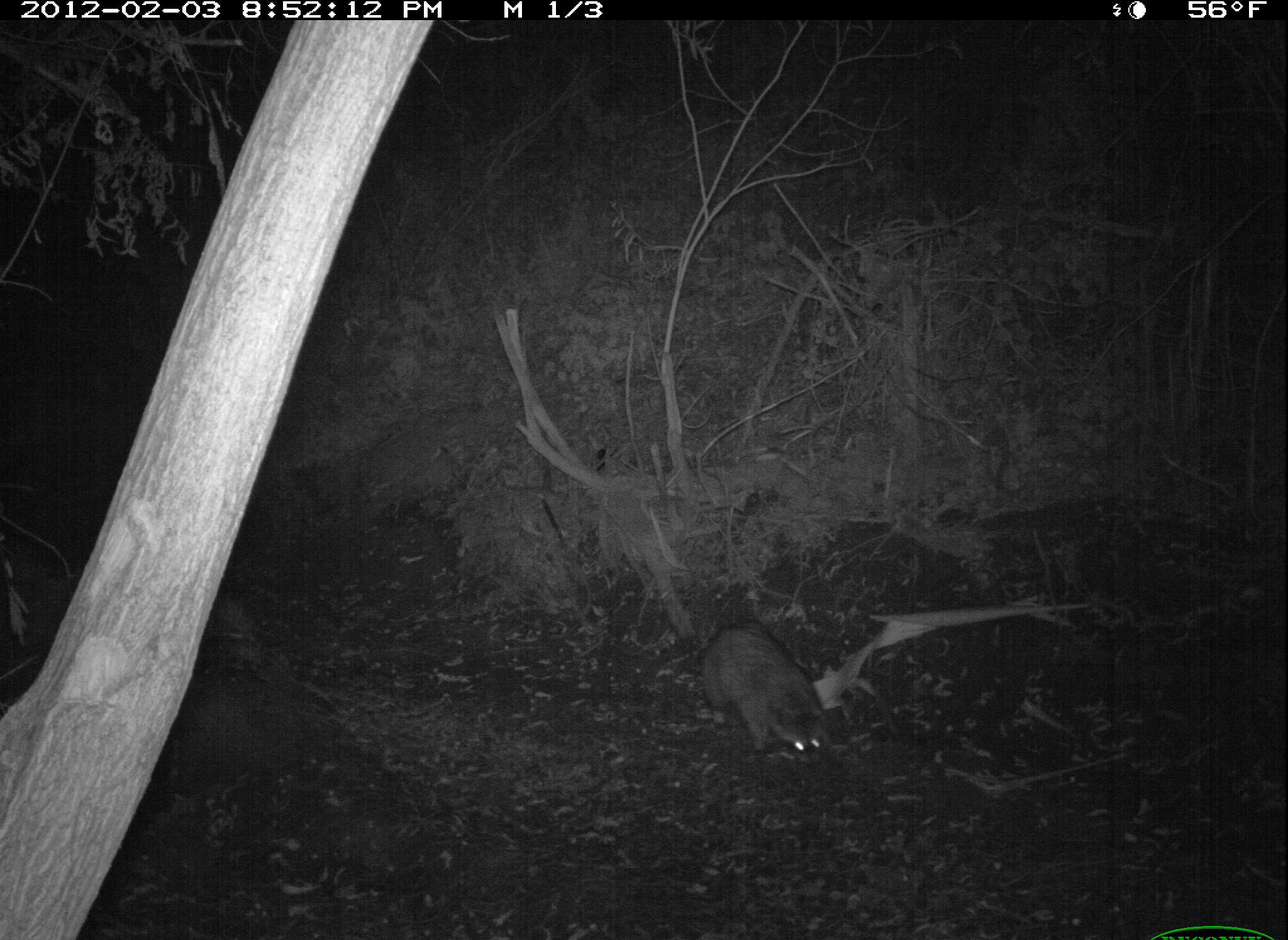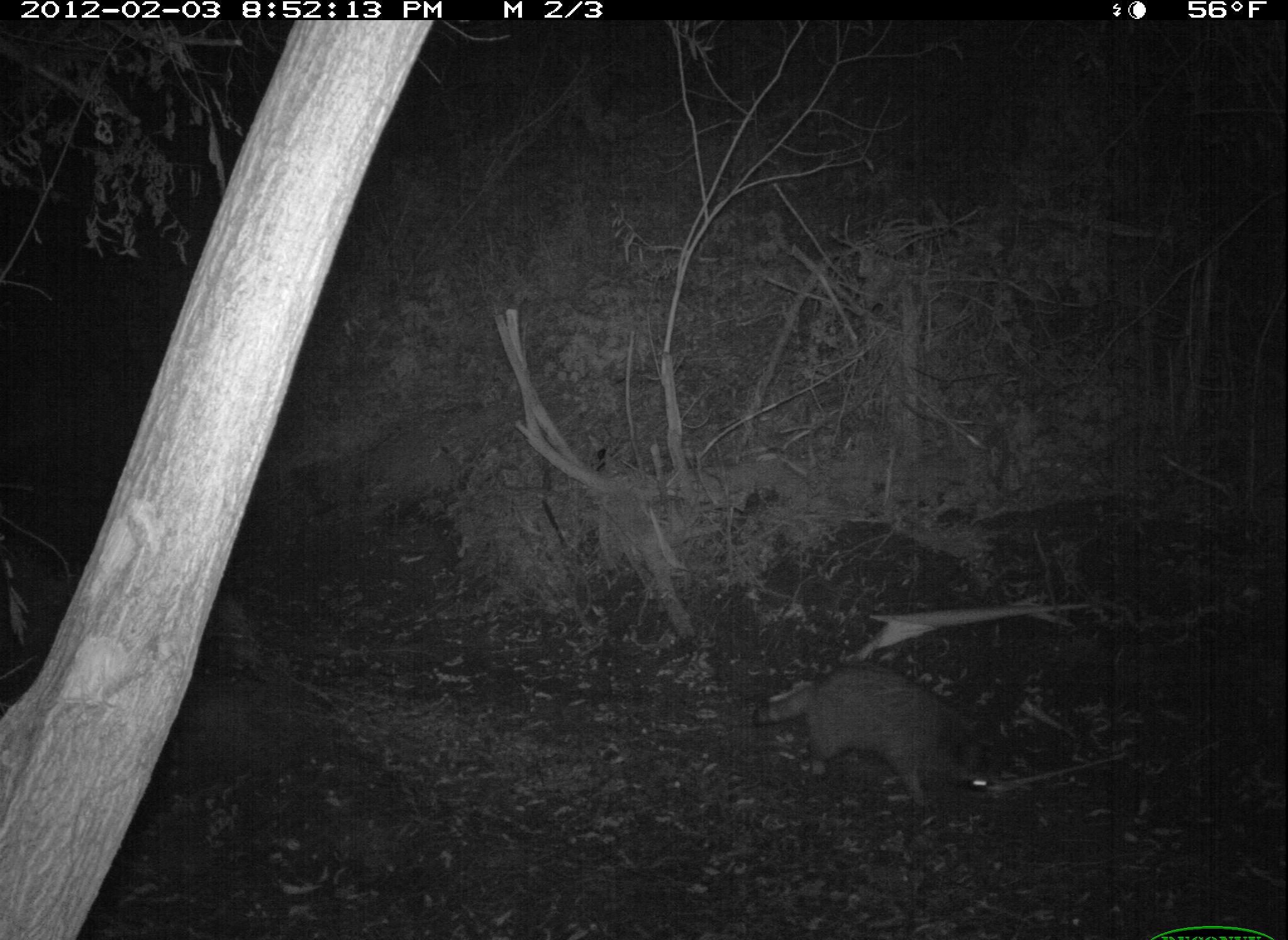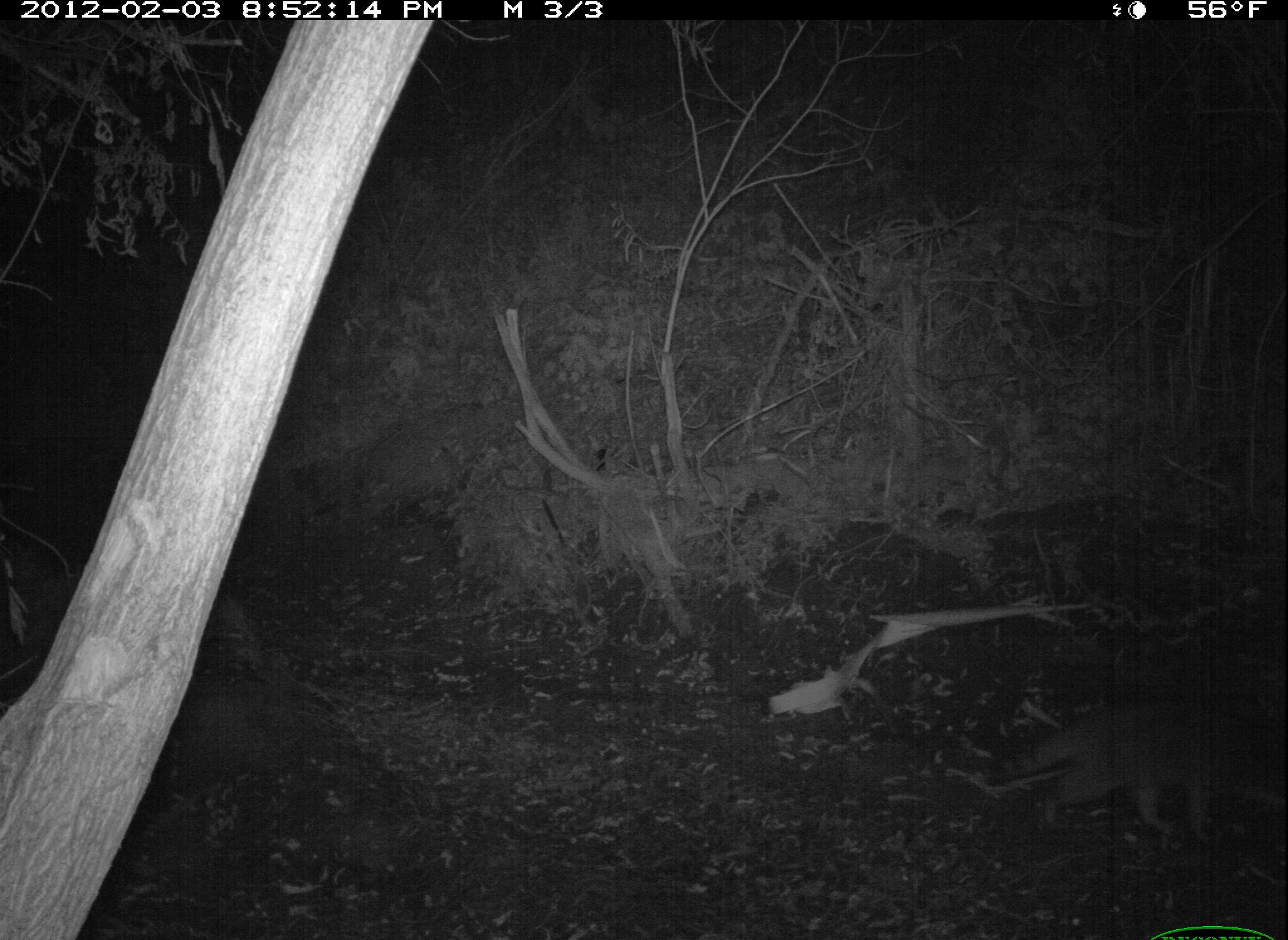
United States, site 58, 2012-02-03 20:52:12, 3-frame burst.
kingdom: Animalia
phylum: Chordata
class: Mammalia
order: Carnivora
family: Procyonidae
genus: Procyon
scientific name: Procyon lotor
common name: raccoon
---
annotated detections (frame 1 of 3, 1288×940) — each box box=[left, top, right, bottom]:
raccoon: box=[698, 619, 827, 752]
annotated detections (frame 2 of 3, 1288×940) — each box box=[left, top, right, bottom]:
raccoon: box=[752, 665, 988, 805]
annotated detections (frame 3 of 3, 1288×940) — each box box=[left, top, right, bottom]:
raccoon: box=[975, 693, 1288, 835]